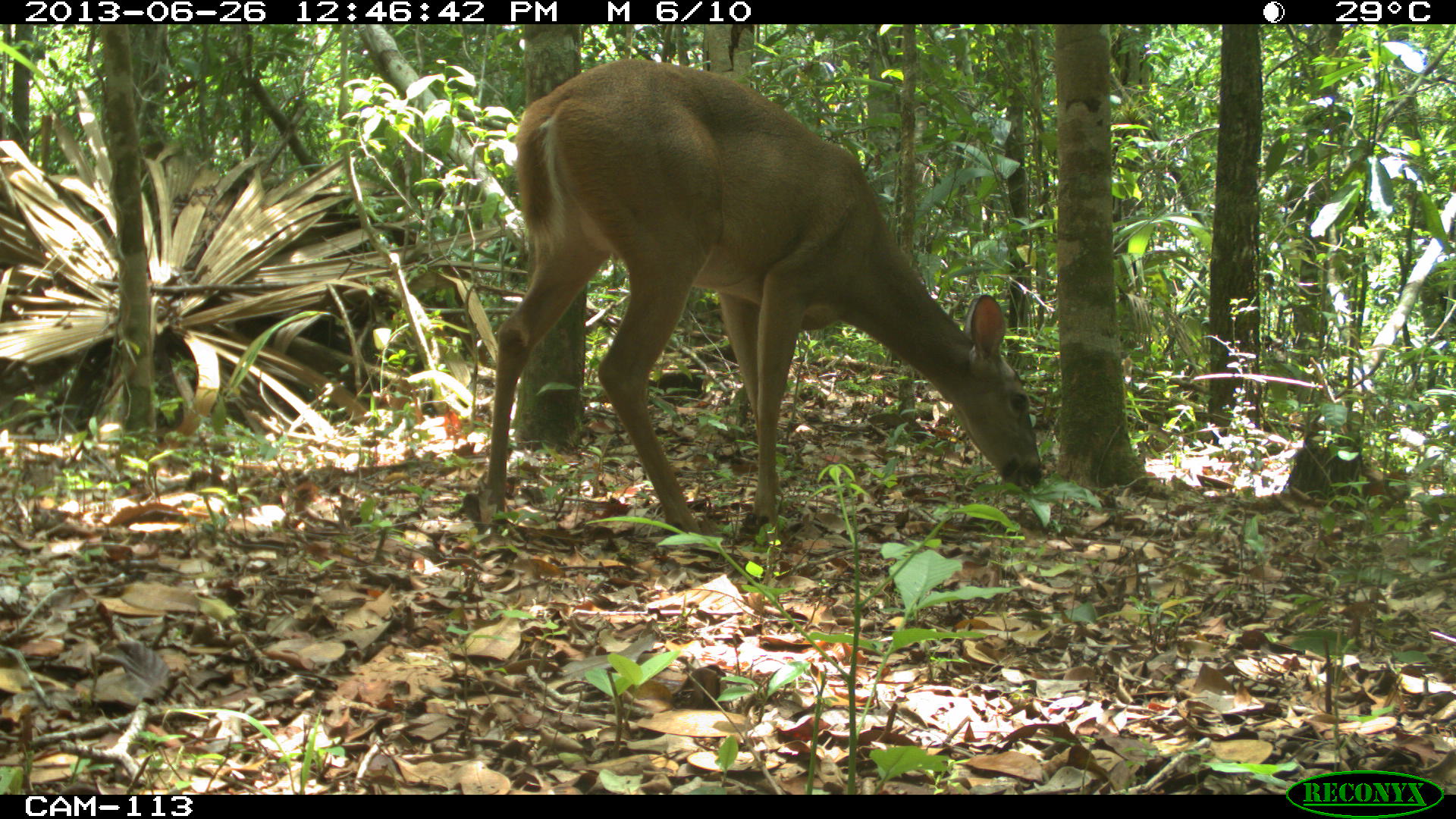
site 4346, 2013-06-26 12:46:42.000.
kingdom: Animalia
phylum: Chordata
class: Mammalia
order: Artiodactyla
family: Cervidae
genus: Odocoileus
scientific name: Odocoileus virginianus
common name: white-tailed deer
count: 1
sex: female